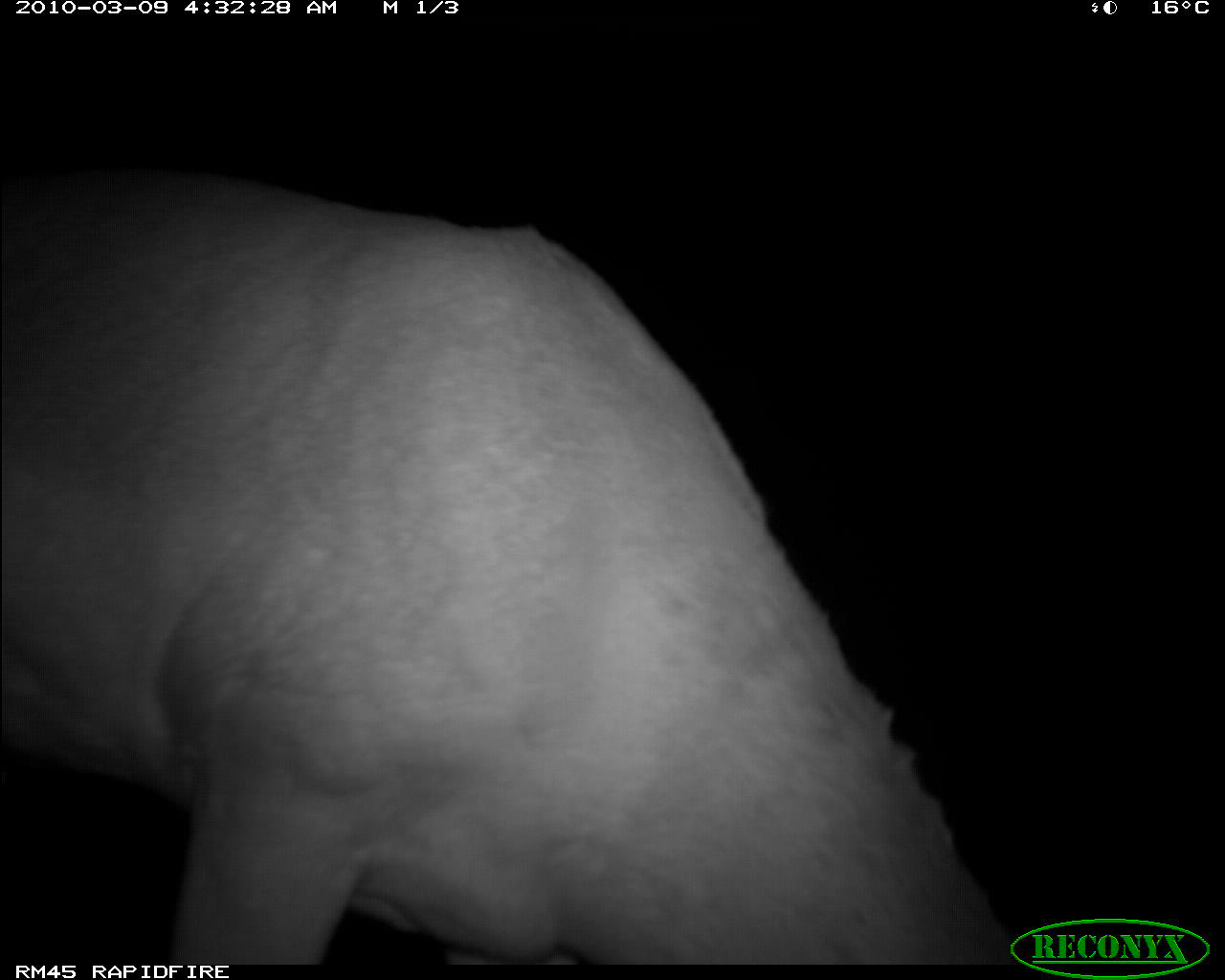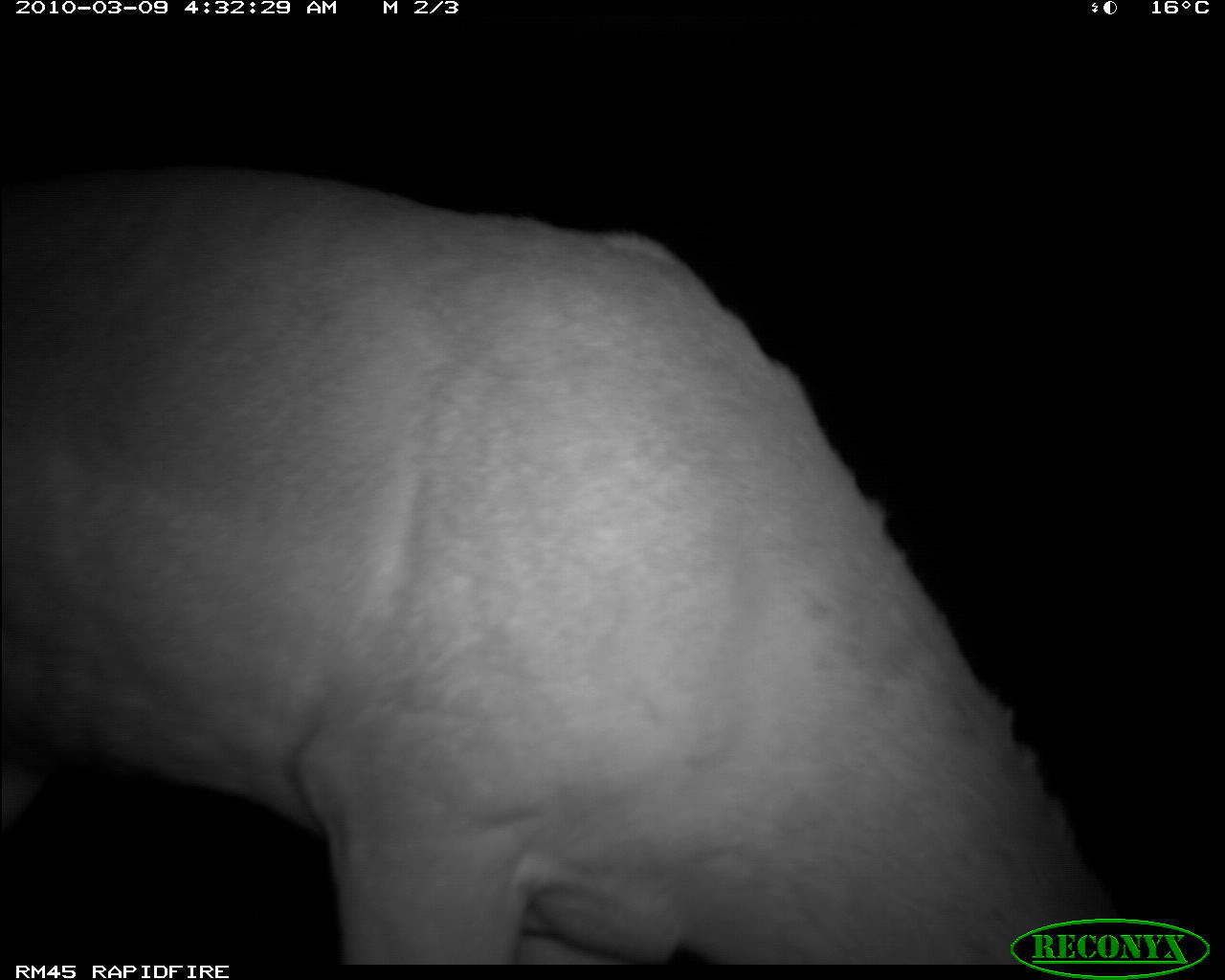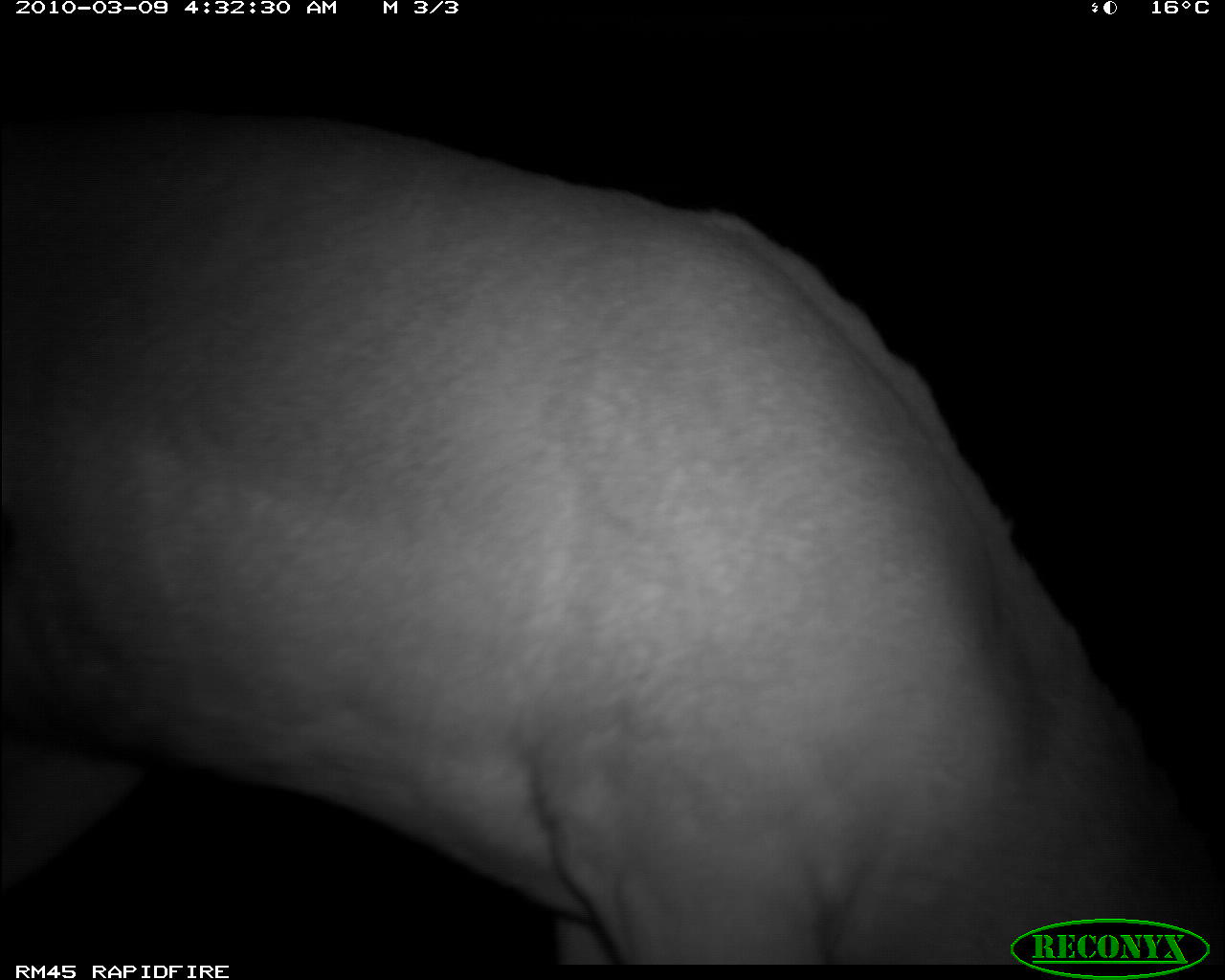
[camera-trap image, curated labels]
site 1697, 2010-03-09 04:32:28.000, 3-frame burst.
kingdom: Animalia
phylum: Chordata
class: Mammalia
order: Artiodactyla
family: Bovidae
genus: Aepyceros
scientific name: Aepyceros melampus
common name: impala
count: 1